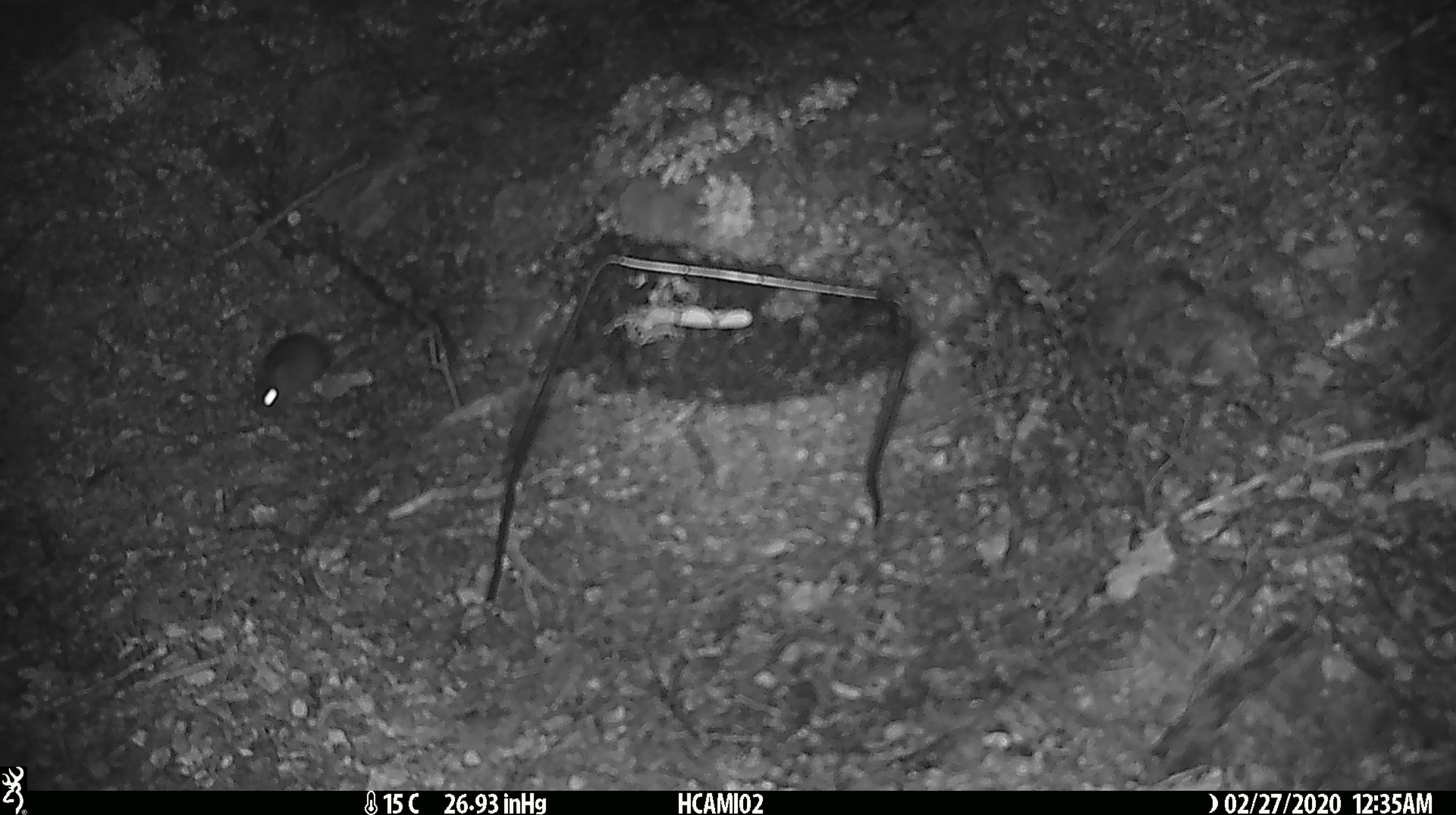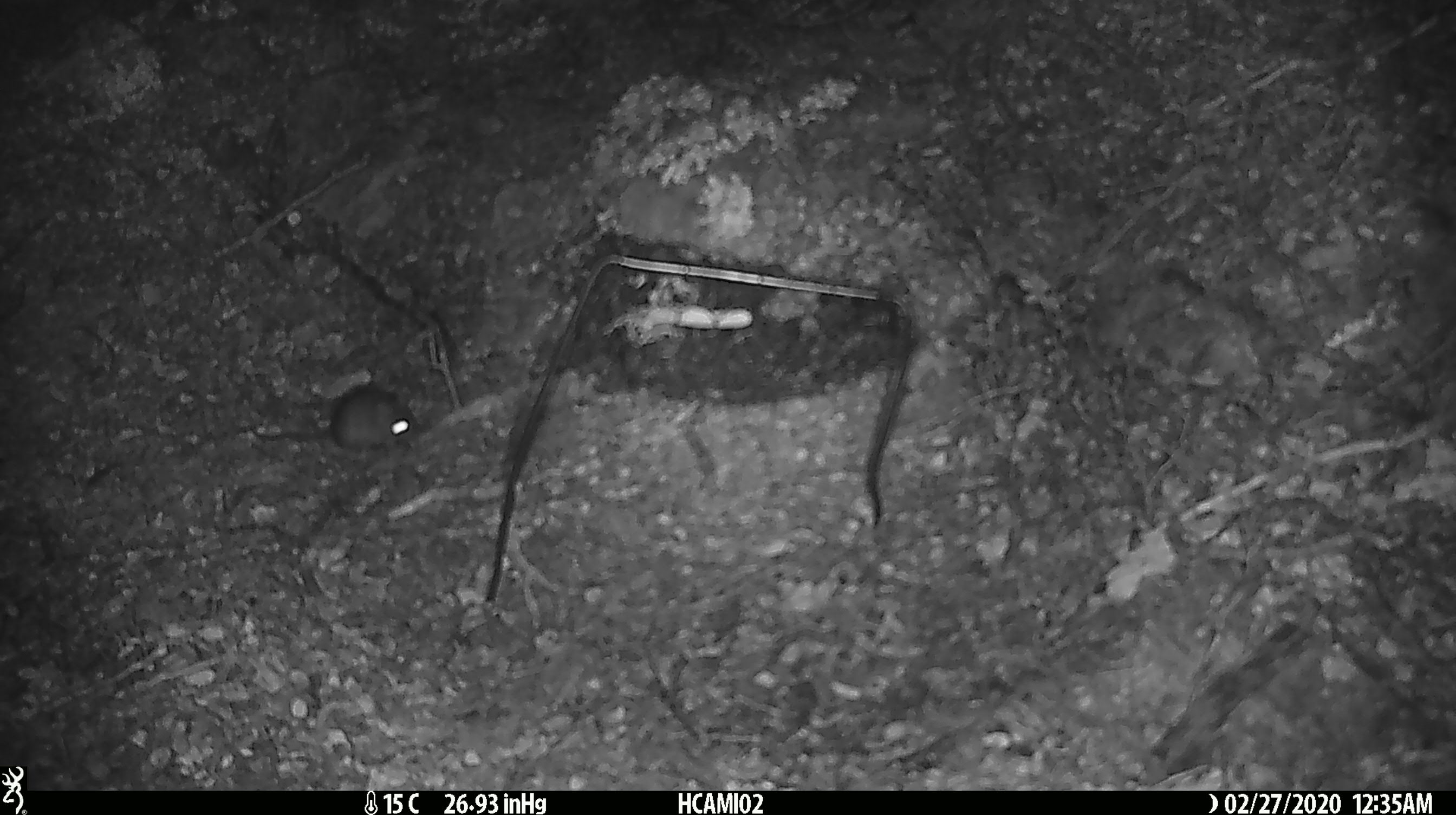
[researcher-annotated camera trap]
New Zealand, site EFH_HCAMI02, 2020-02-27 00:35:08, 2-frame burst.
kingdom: Animalia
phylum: Chordata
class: Mammalia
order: Rodentia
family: Muridae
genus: Mus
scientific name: Mus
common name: mouse